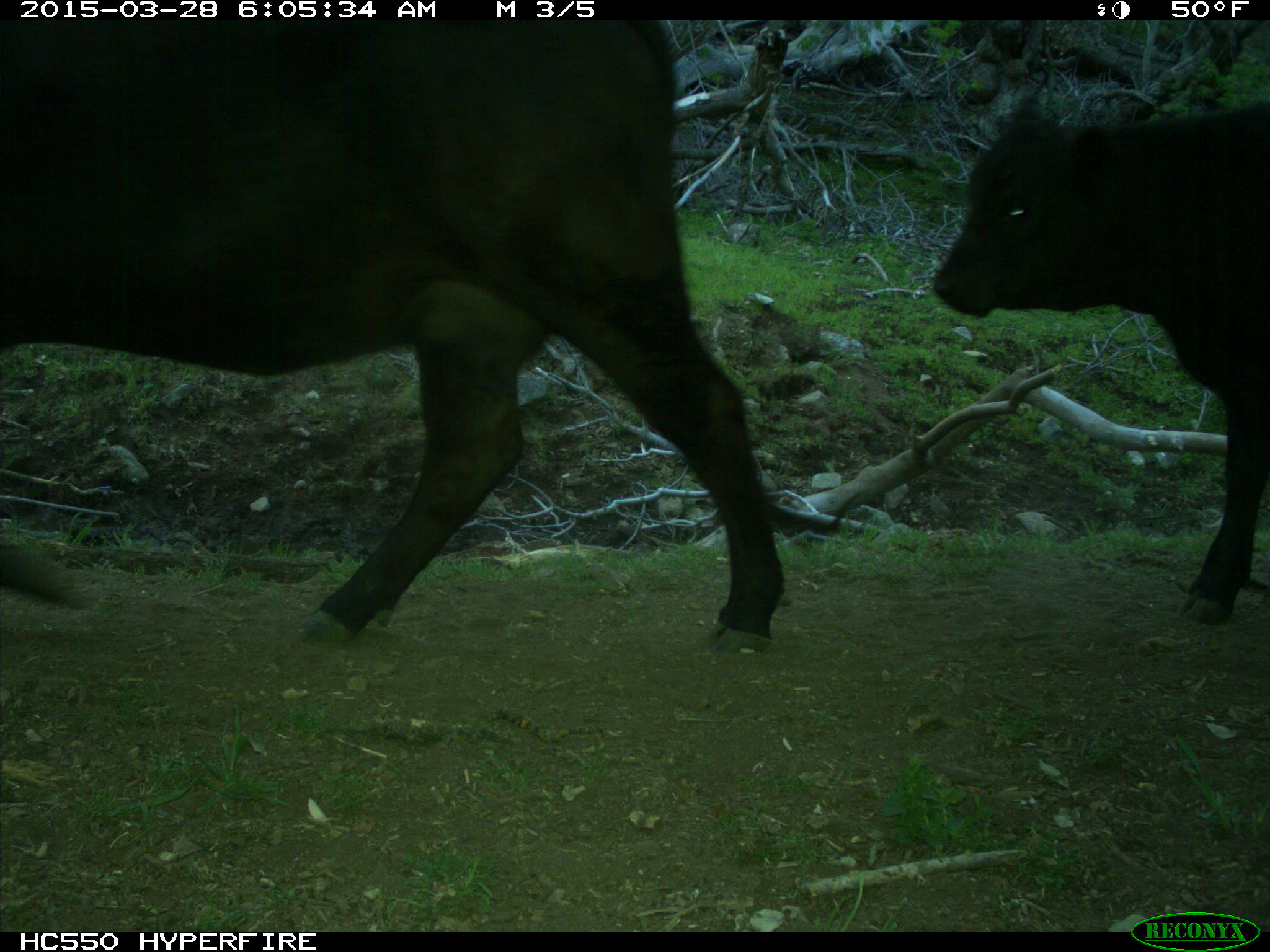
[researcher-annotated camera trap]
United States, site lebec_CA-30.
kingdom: Animalia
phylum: Chordata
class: Mammalia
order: Artiodactyla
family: Bovidae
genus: Bos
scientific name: Bos taurus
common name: domestic cow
Bos taurus (domestic cow).